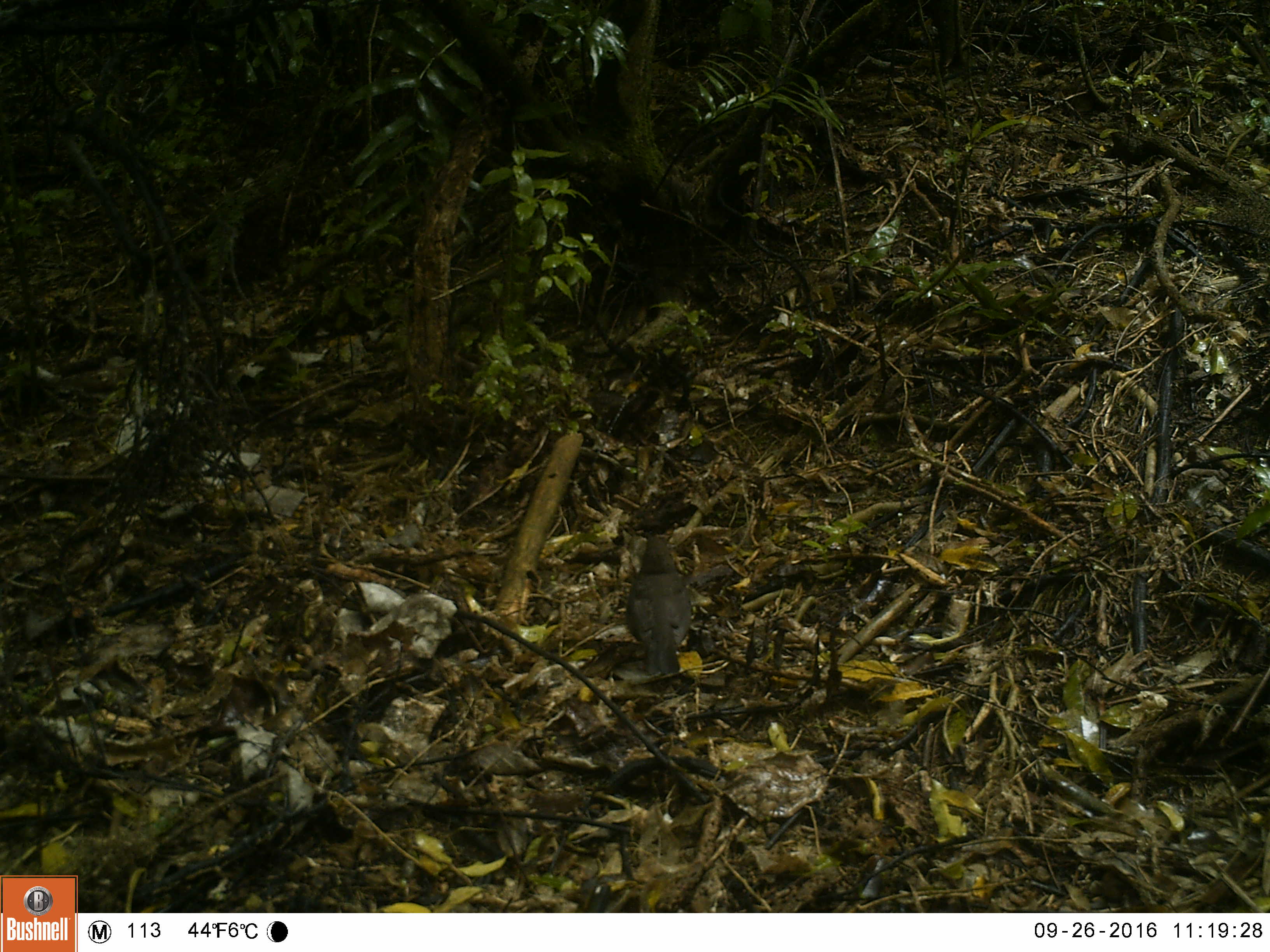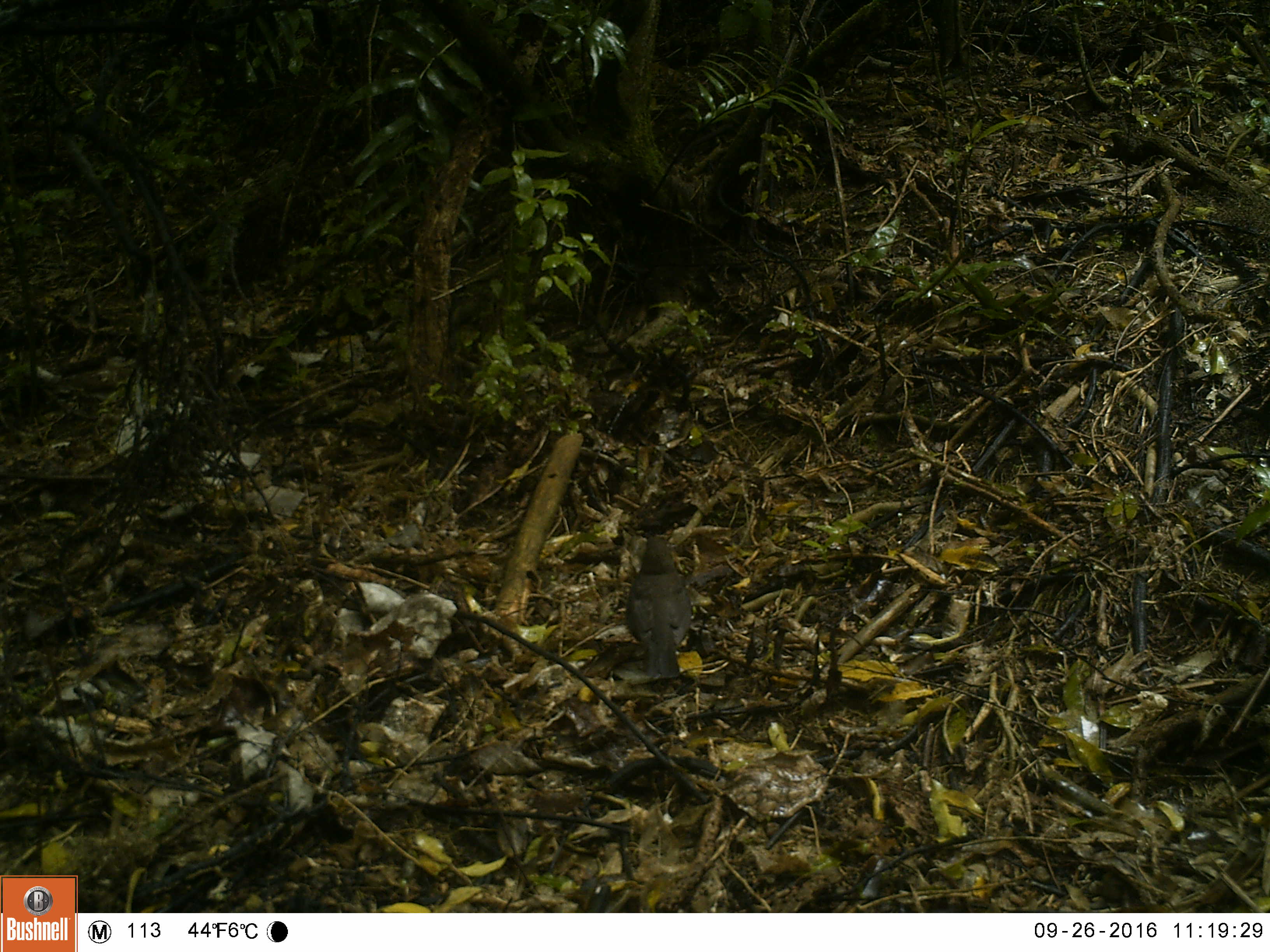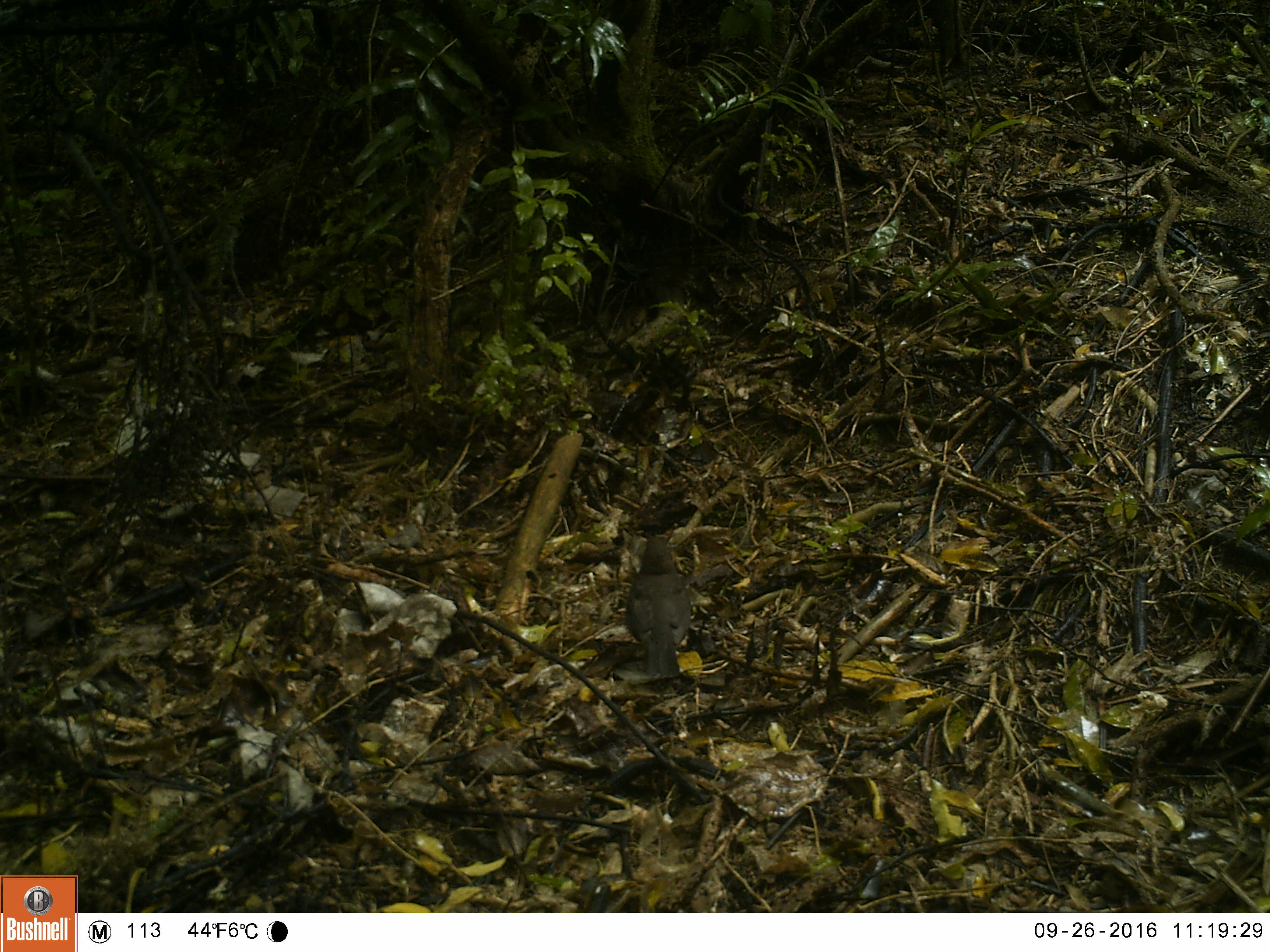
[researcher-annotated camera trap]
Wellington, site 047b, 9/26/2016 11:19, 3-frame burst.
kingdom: Animalia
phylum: Chordata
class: Aves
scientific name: Aves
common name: bird